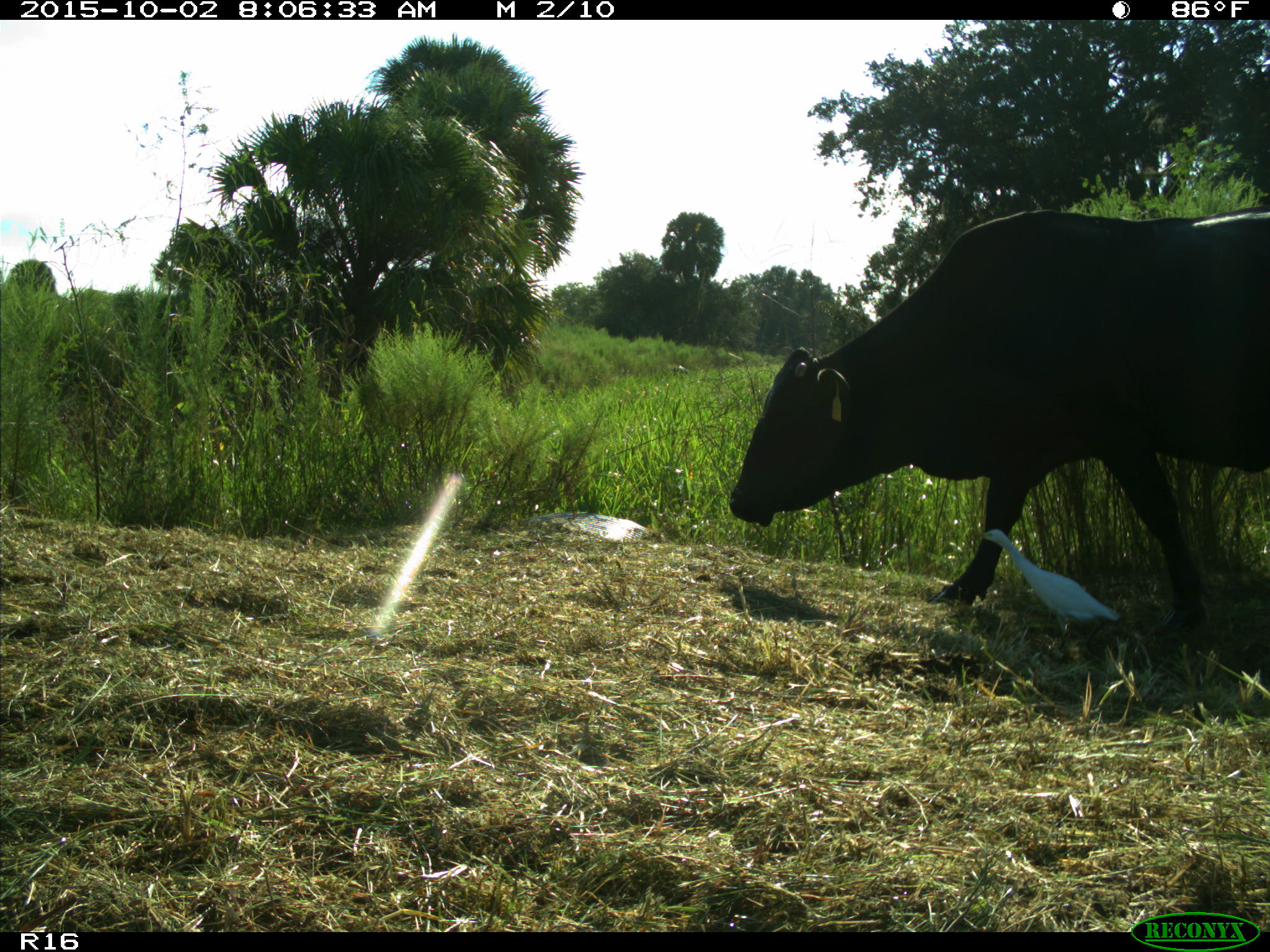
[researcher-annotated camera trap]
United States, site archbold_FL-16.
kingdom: Animalia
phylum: Chordata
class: Mammalia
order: Artiodactyla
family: Bovidae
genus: Bos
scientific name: Bos taurus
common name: domestic cow